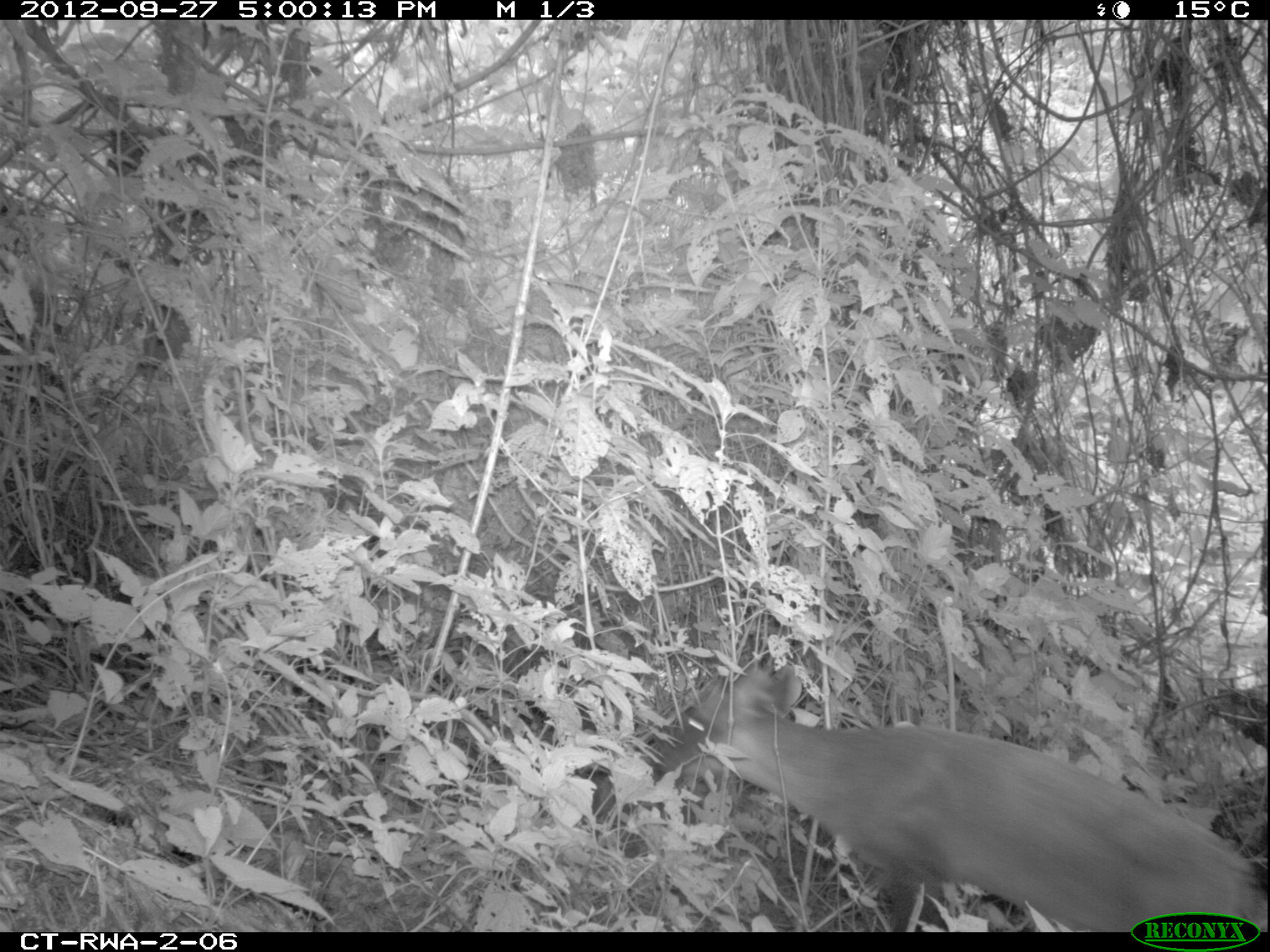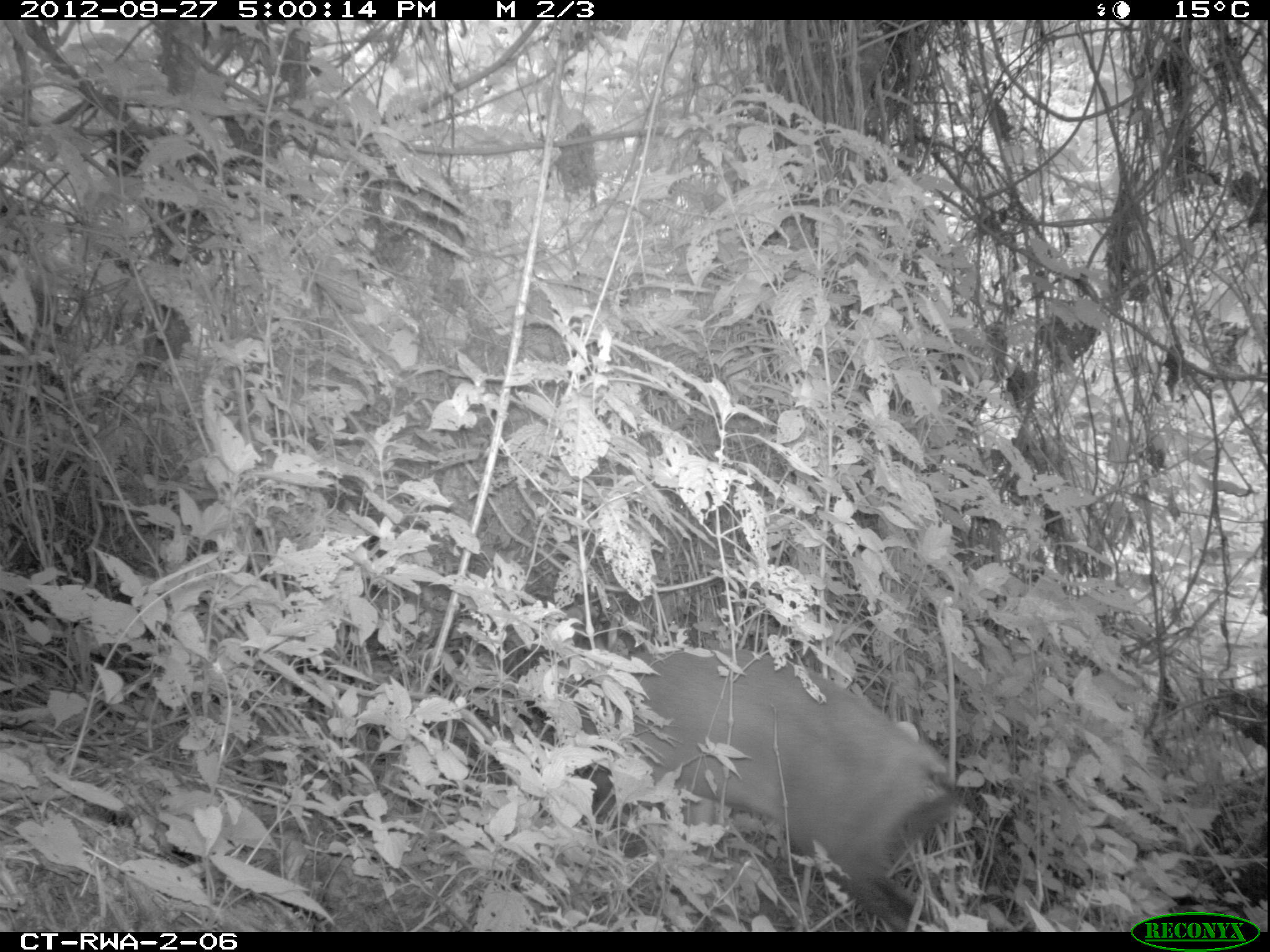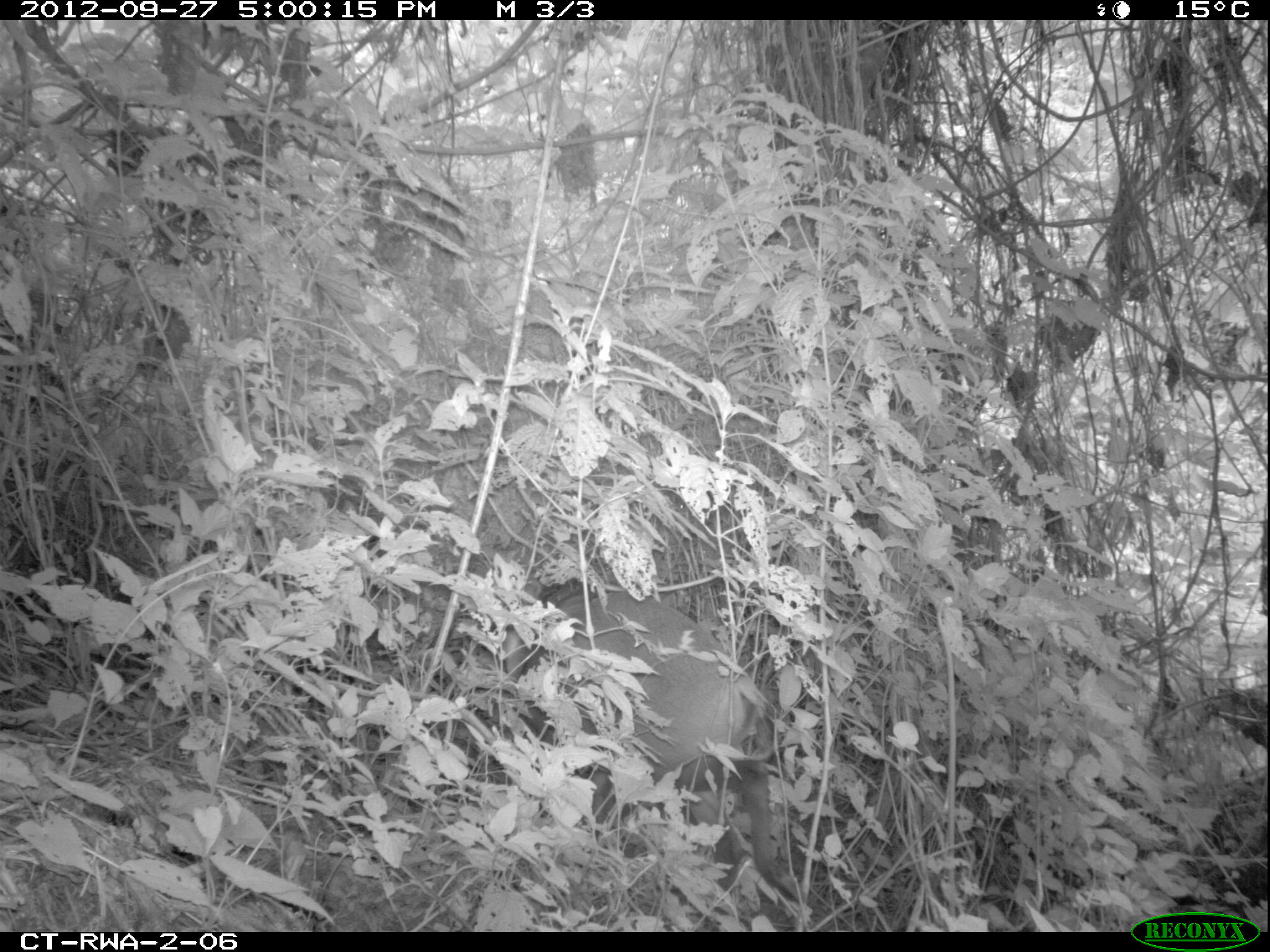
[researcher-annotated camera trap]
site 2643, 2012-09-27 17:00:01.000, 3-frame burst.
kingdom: Animalia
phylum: Chordata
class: Mammalia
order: Artiodactyla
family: Bovidae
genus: Cephalophus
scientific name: Cephalophus nigrifrons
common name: black-fronted duiker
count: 1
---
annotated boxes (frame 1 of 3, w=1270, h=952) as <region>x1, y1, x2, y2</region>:
cephalophus nigrifrons: <region>644, 662, 1267, 931</region>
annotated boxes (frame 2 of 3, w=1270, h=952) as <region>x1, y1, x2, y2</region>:
cephalophus nigrifrons: <region>489, 635, 956, 931</region>